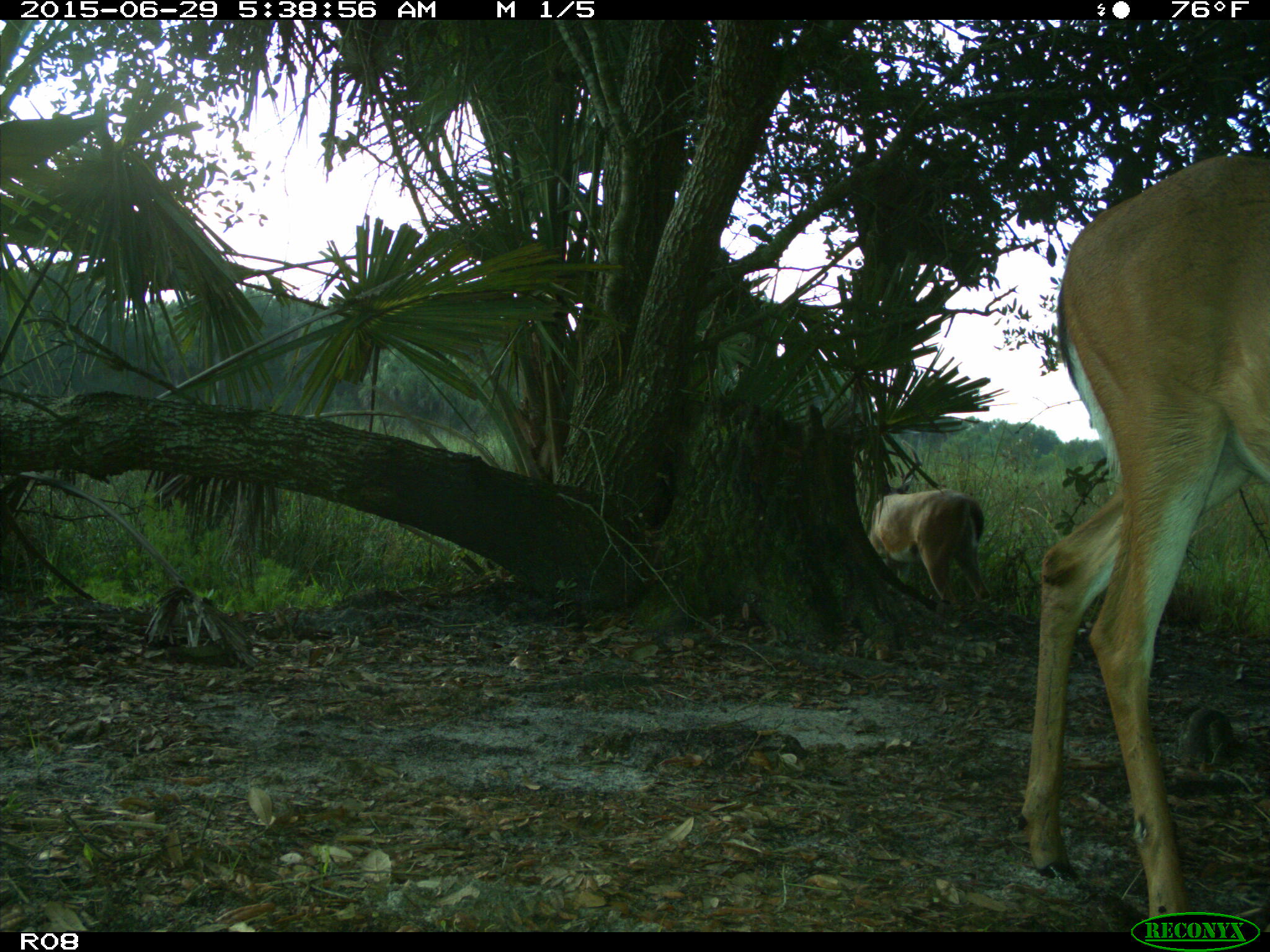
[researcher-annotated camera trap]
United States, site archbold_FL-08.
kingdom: Animalia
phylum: Chordata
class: Mammalia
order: Artiodactyla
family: Cervidae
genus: Odocoileus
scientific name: Odocoileus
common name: deer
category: unidentified deer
Unidentified deer (deer) (Odocoileus).